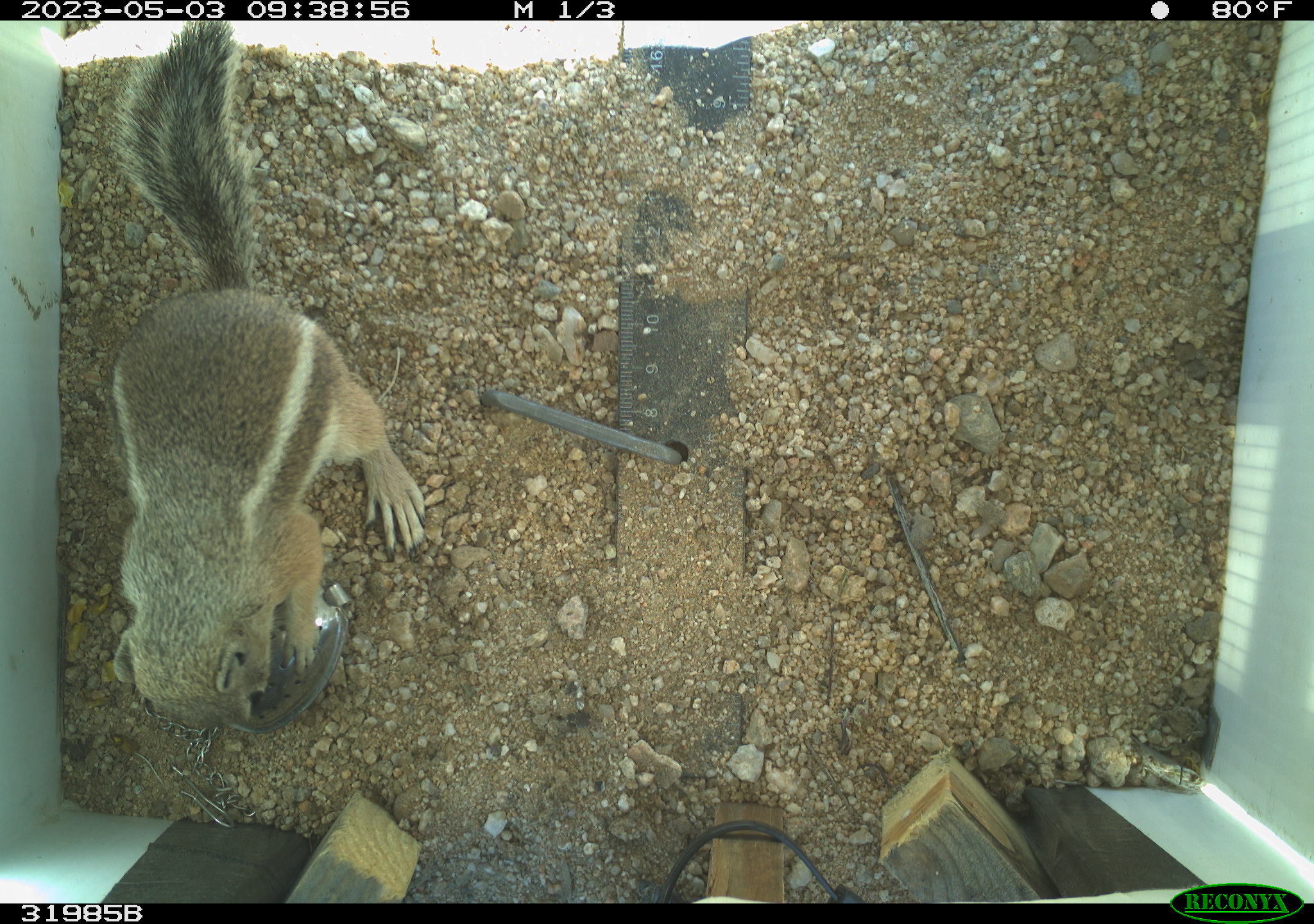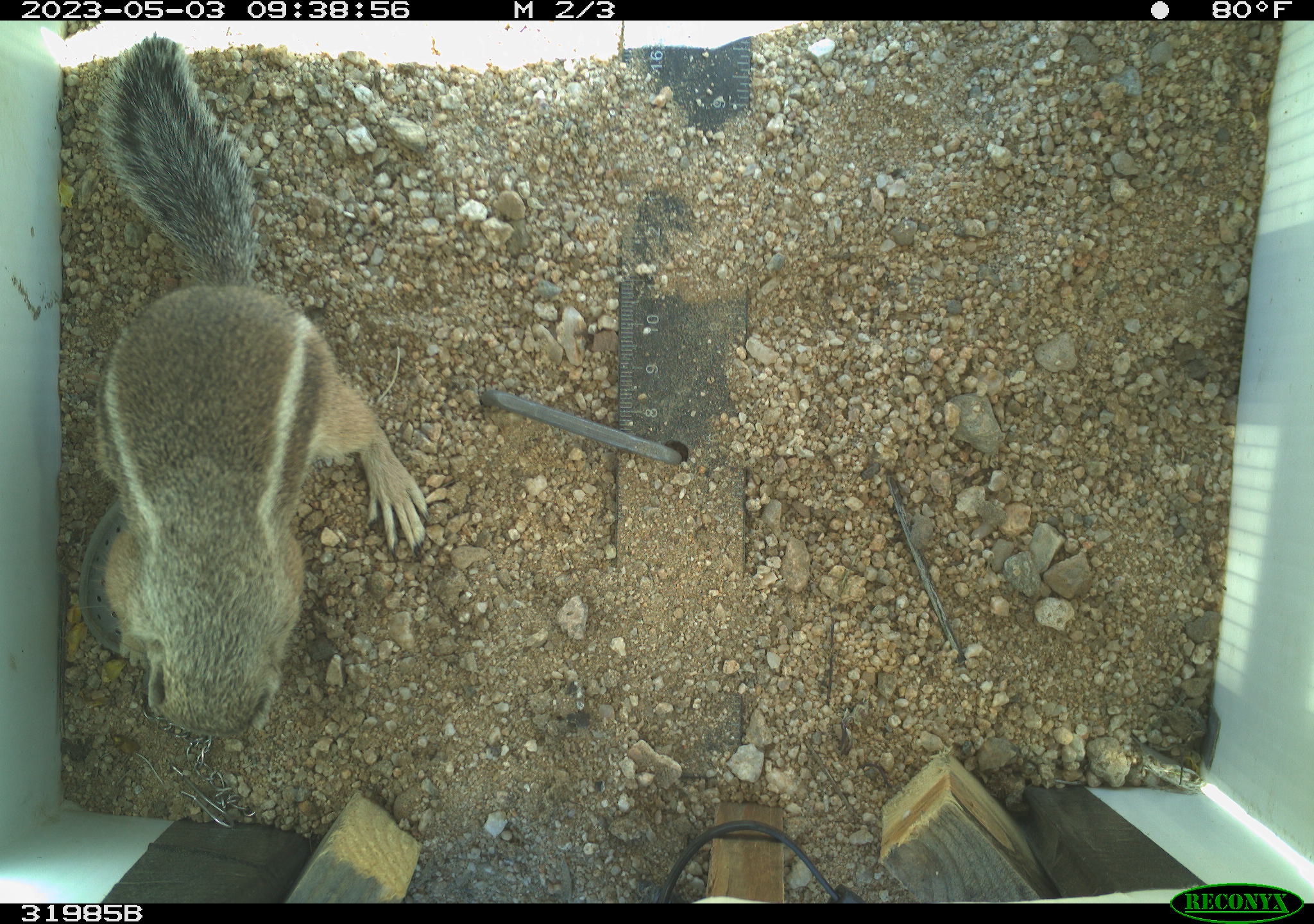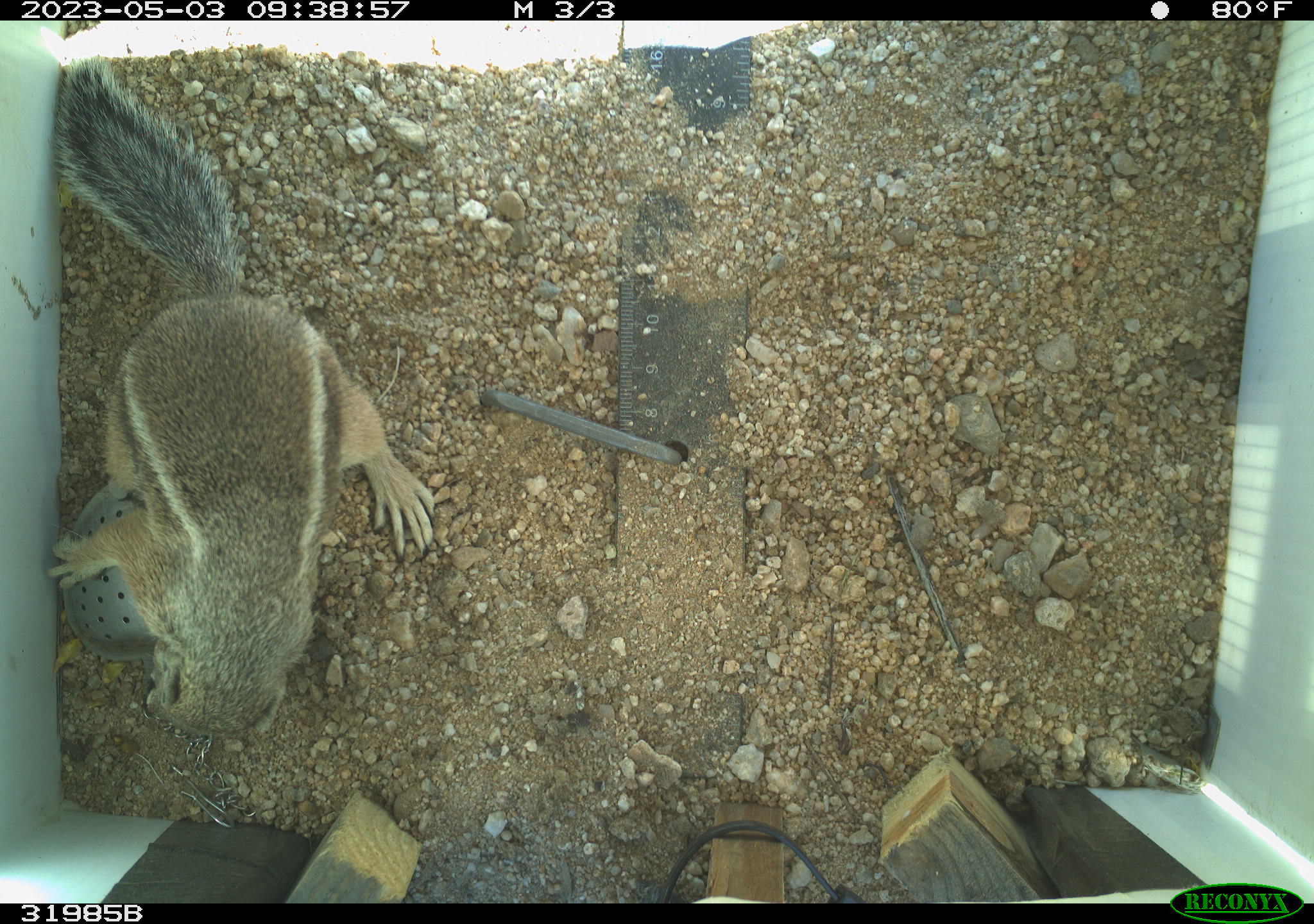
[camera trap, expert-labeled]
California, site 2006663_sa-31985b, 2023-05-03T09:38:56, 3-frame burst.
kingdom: Animalia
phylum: Chordata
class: Mammalia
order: Rodentia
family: Sciuridae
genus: Ammospermophilus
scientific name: Ammospermophilus leucurus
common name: white-tailed antelope squirrel